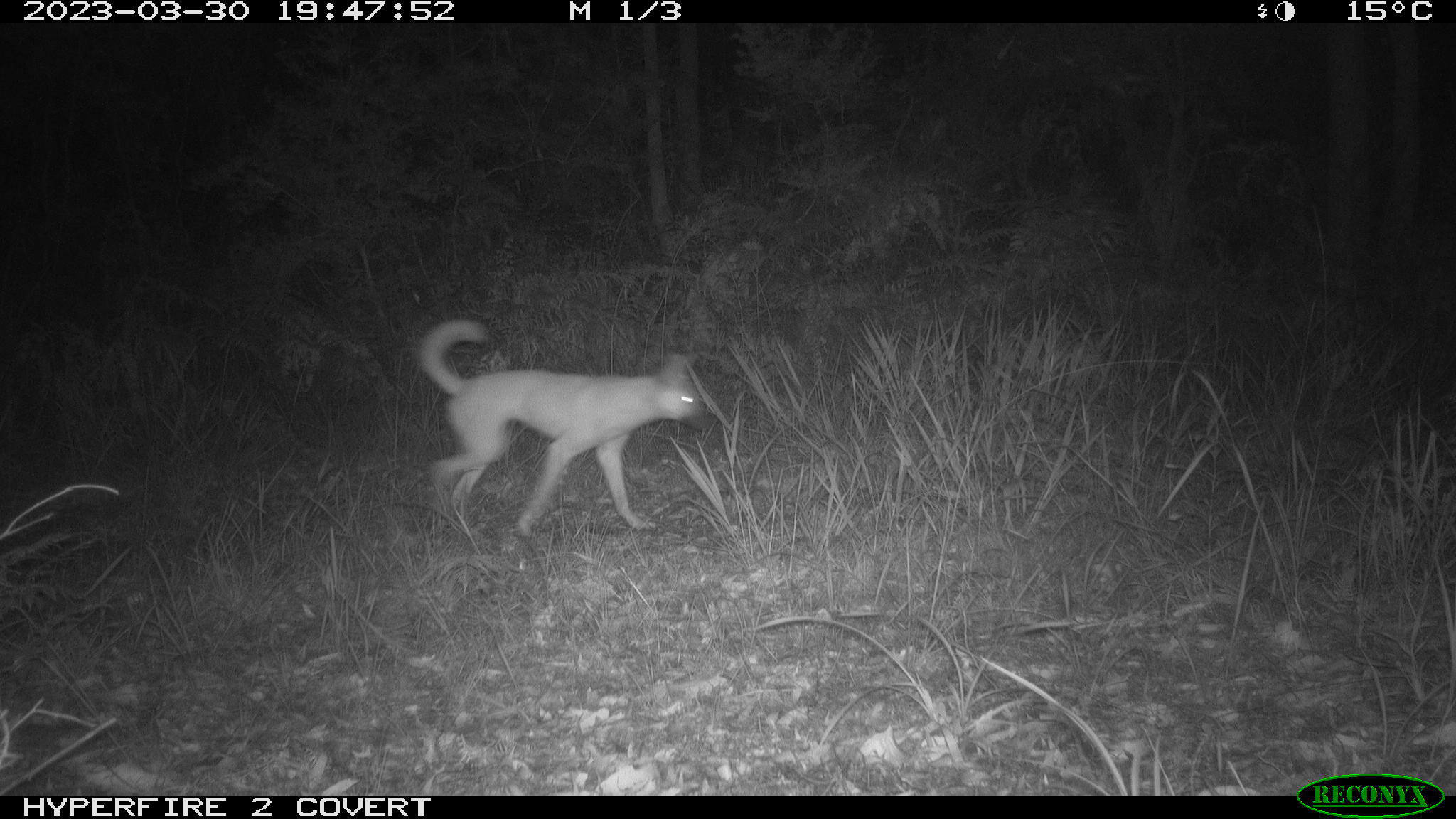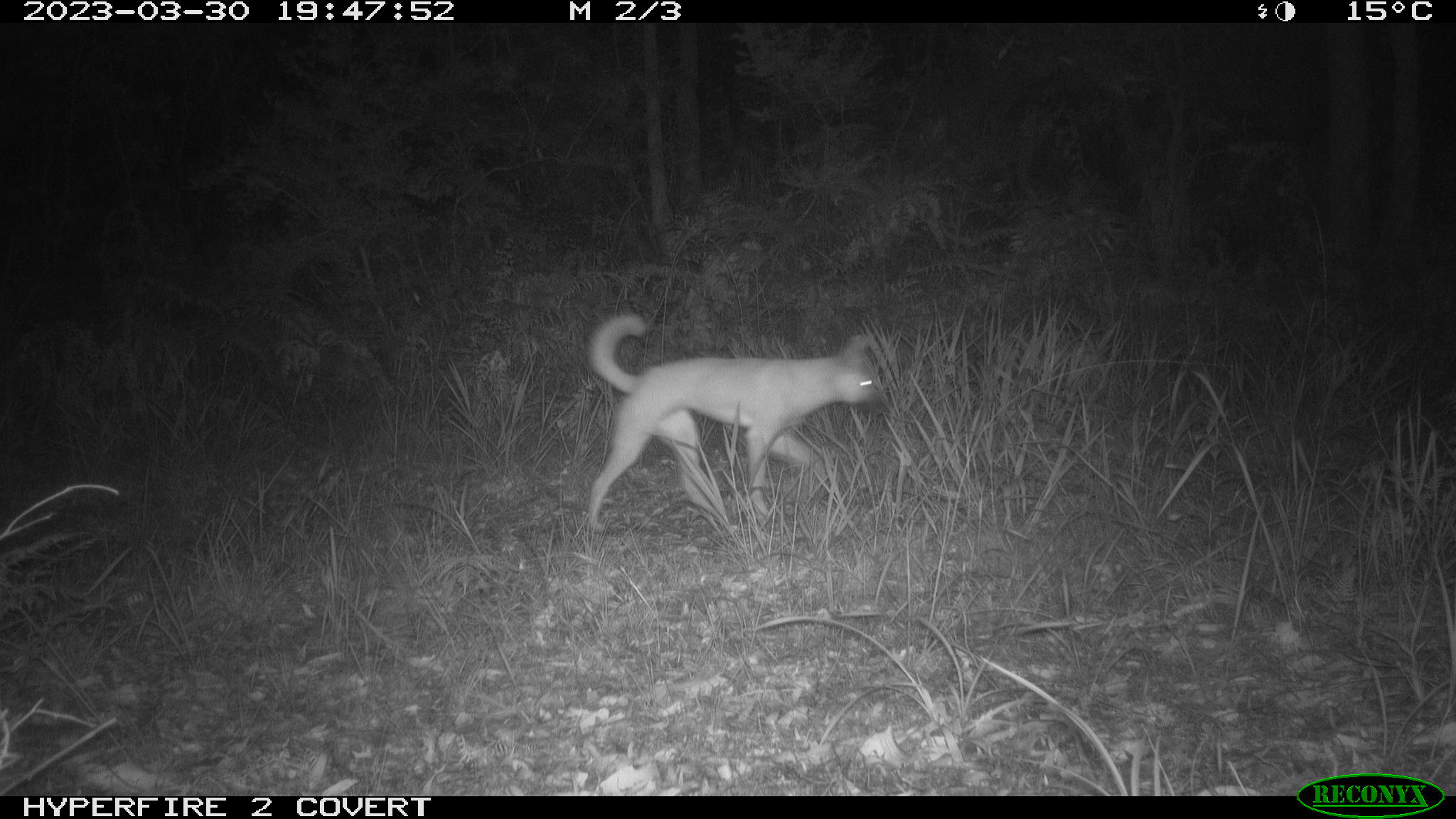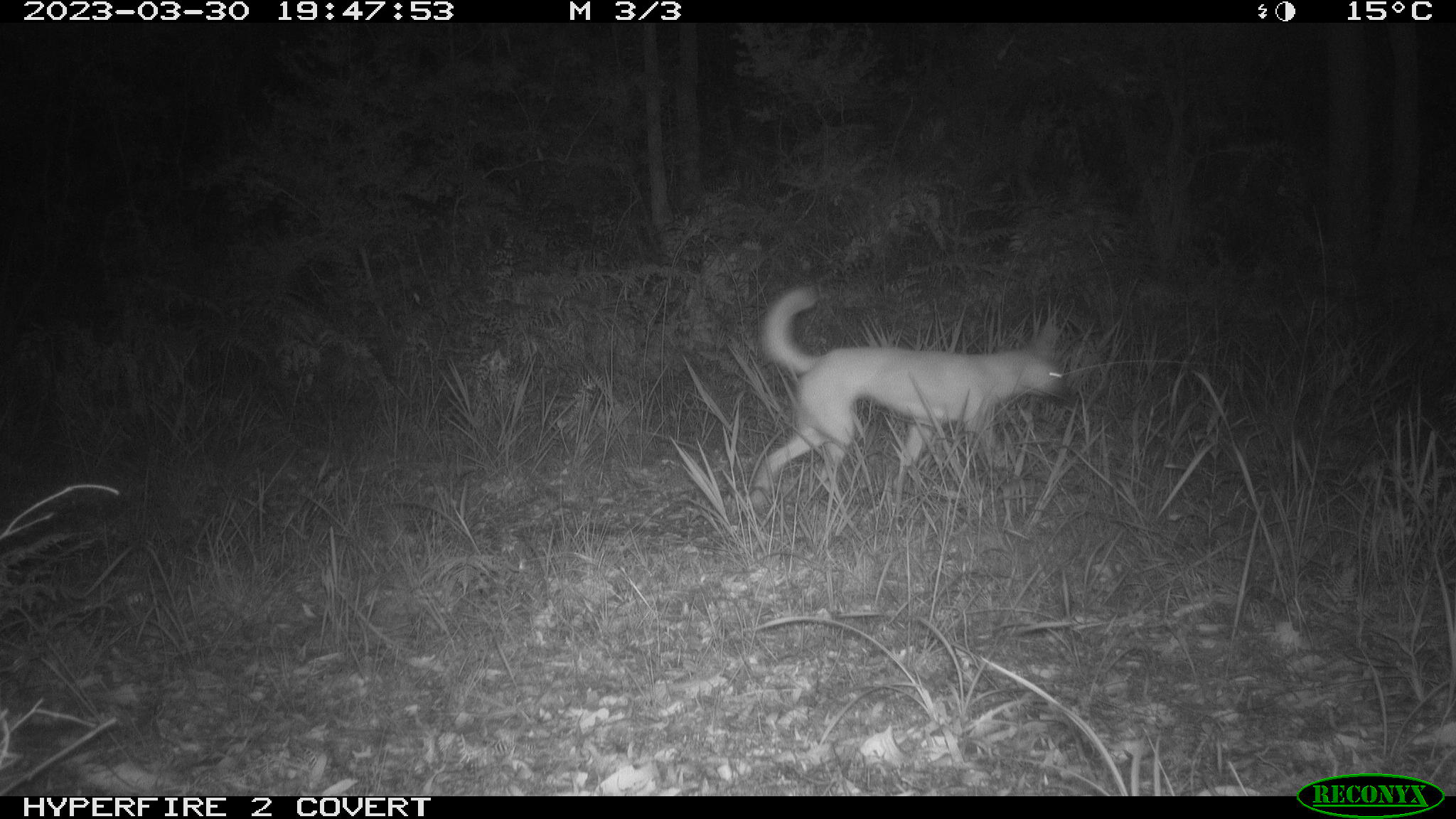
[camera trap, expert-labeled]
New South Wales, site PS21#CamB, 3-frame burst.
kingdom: Animalia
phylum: Chordata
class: Mammalia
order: Carnivora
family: Canidae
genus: Canis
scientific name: Canis familiaris dingo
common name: dingo